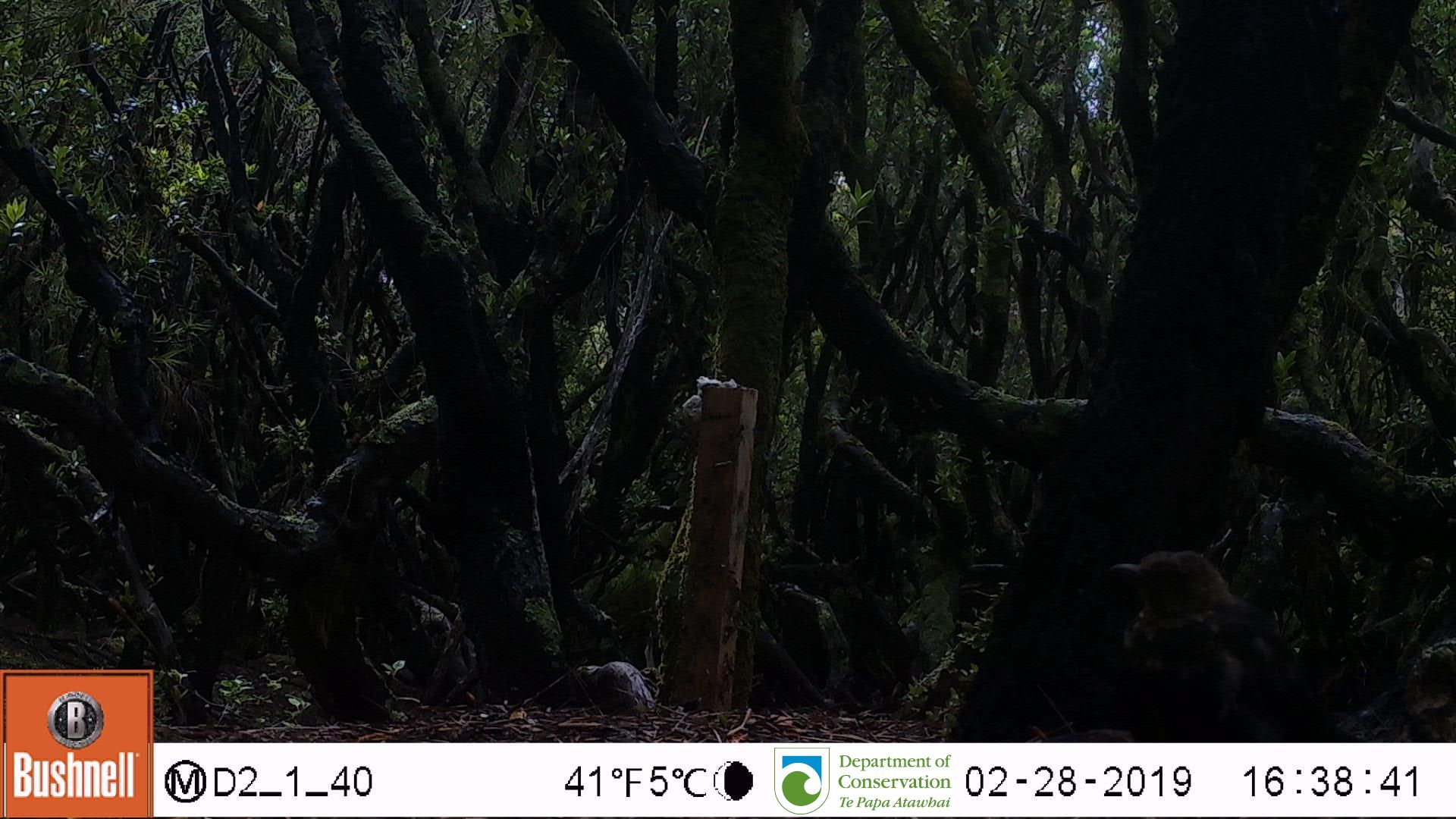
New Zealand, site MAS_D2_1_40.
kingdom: Animalia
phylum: Chordata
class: Aves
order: Passeriformes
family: Turdidae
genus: Turdus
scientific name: Turdus merula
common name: eurasian blackbird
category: blackbird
Blackbird (eurasian blackbird) (Turdus merula).